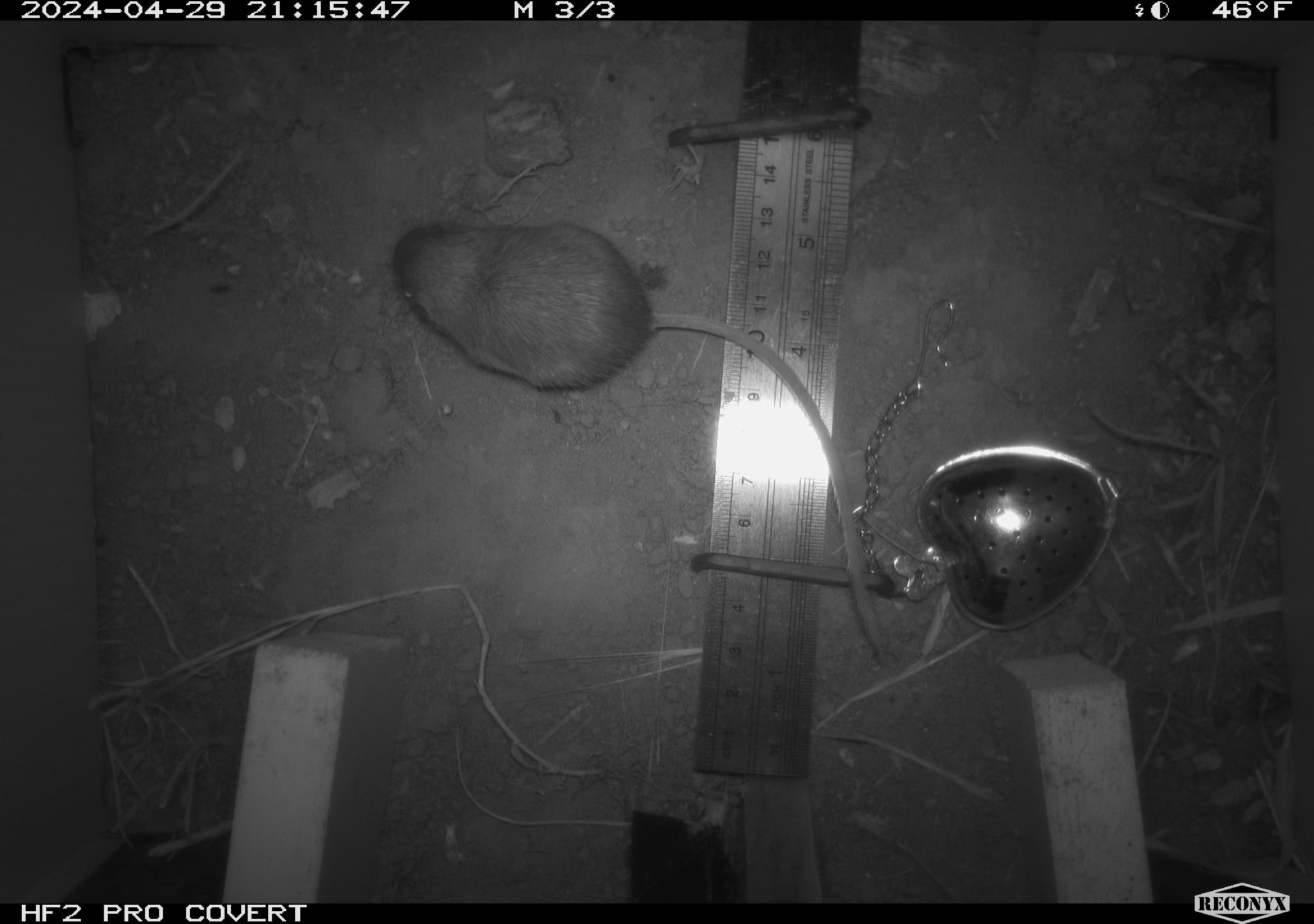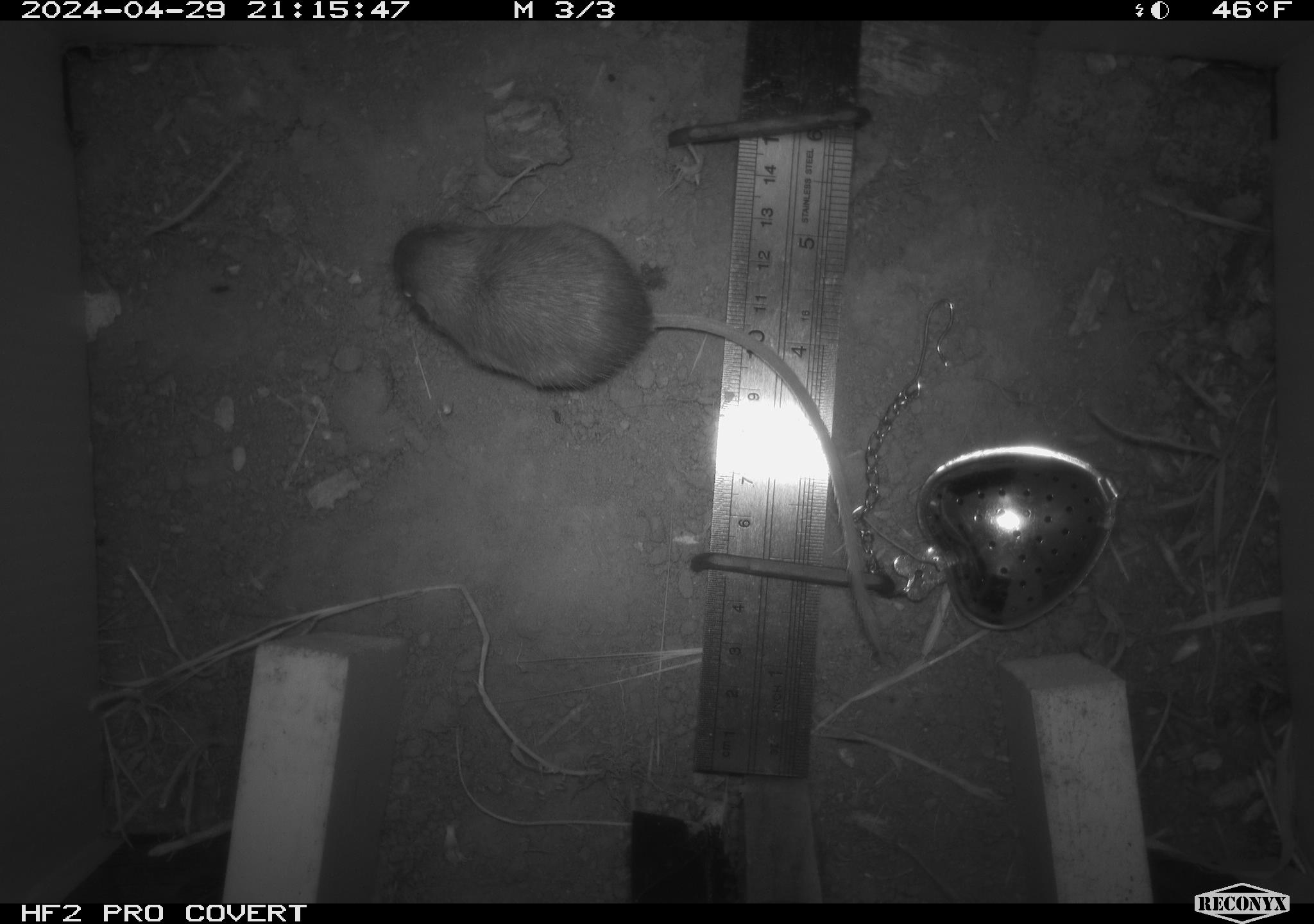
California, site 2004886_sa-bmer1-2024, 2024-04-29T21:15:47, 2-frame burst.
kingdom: Animalia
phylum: Chordata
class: Mammalia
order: Rodentia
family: Heteromyidae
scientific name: Heteromyidae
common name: kangaroo rats and pocket mice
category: heteromyidae family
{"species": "heteromyidae family (kangaroo rats and pocket mice) (Heteromyidae)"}